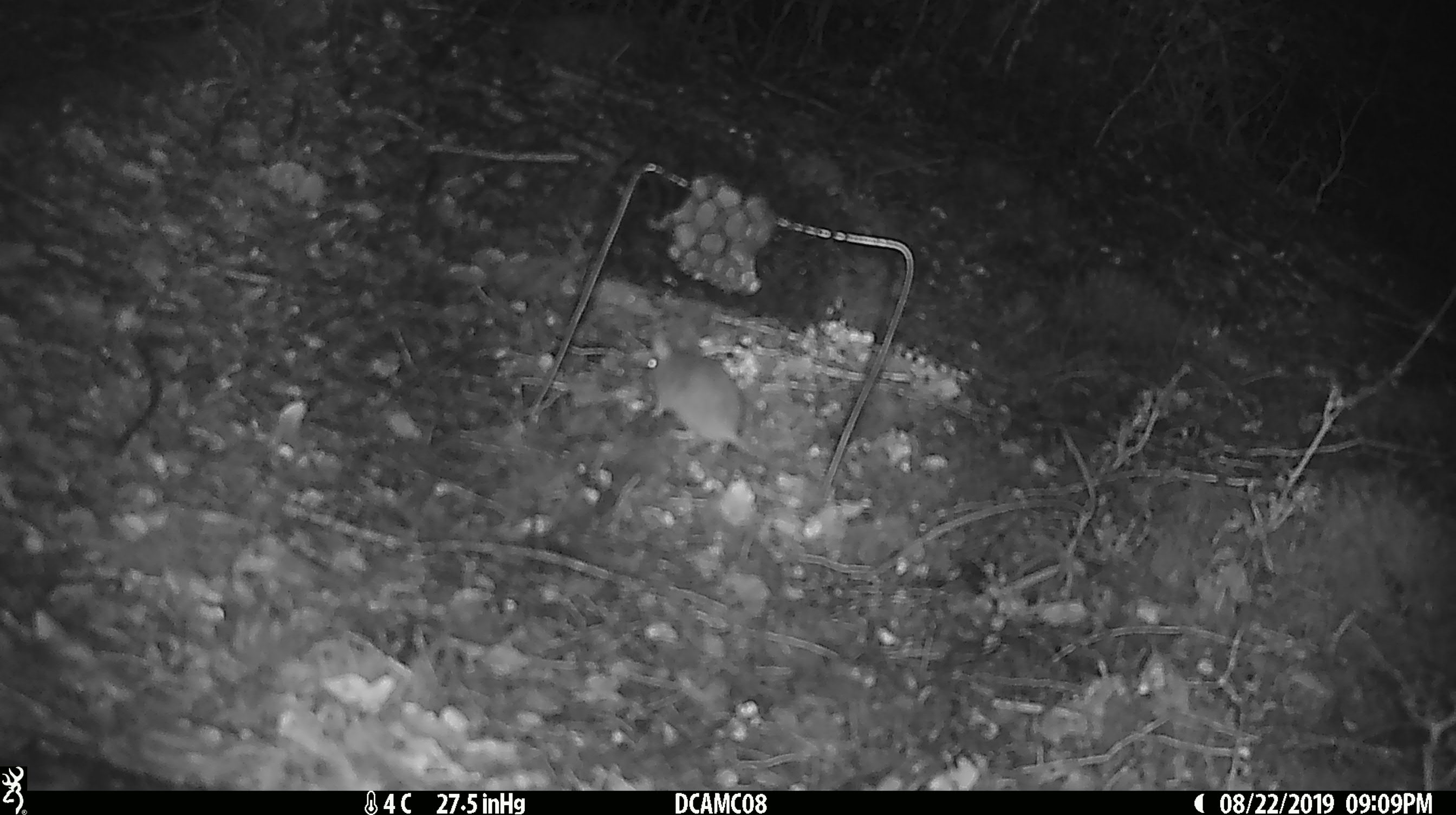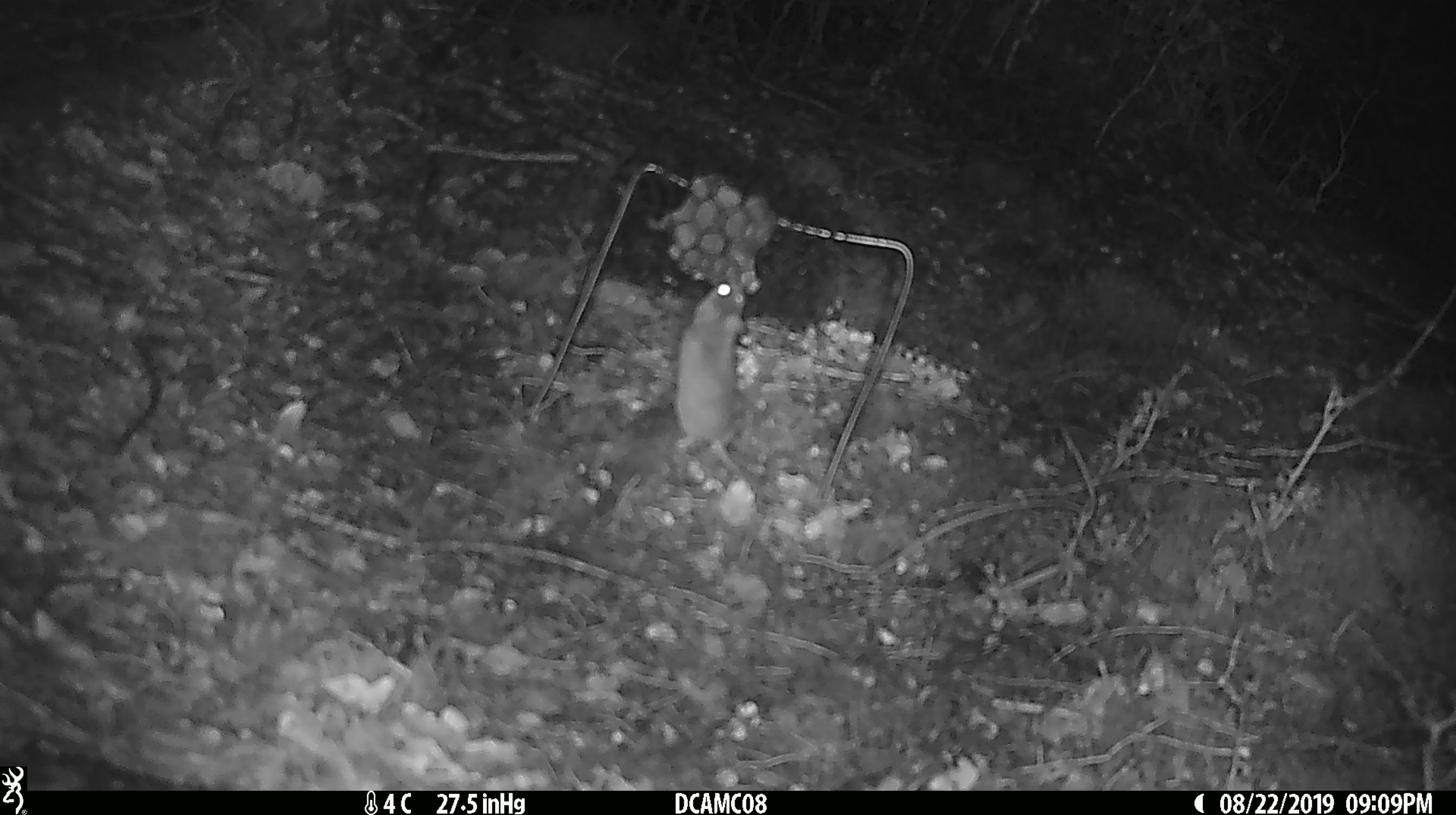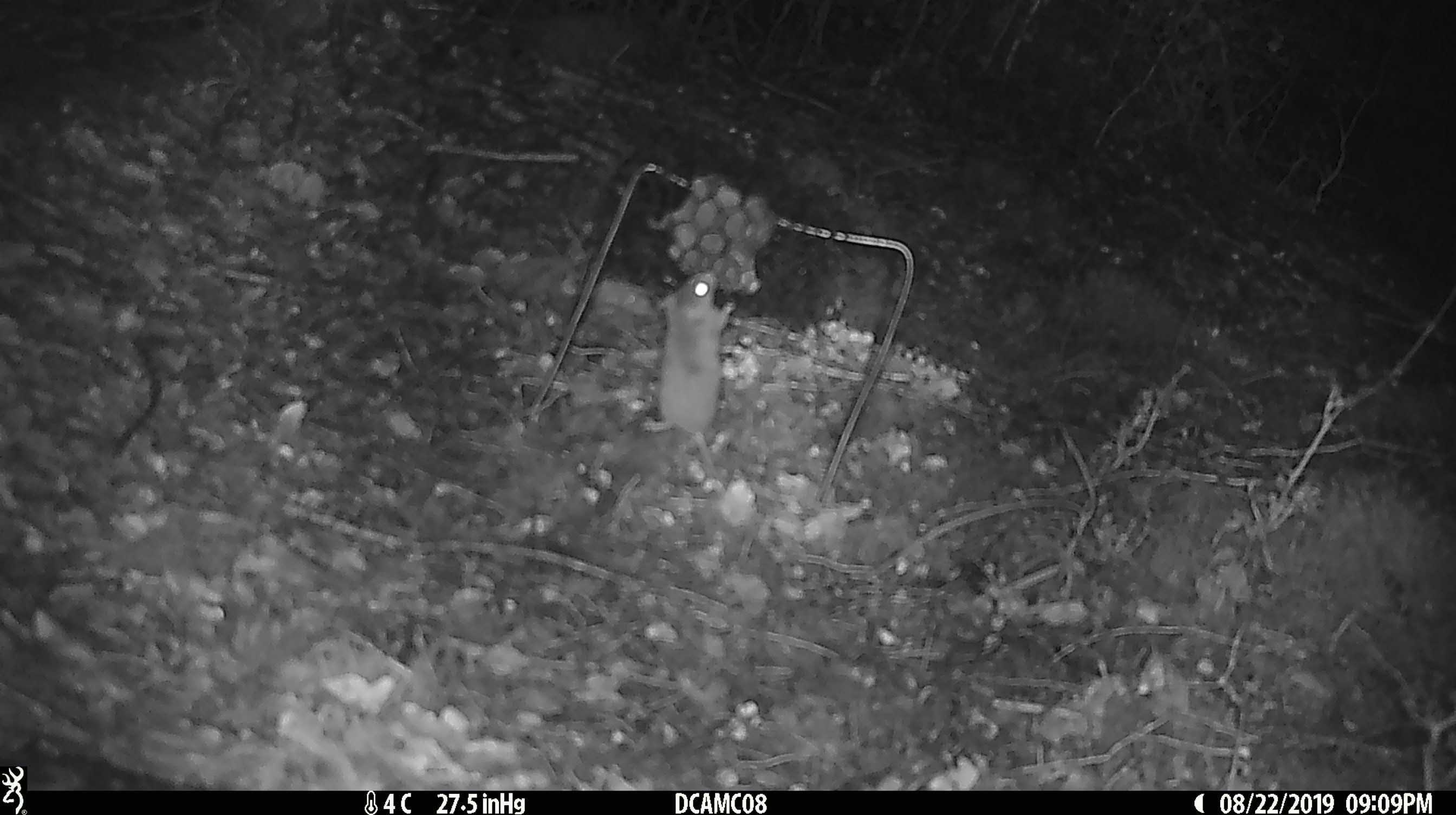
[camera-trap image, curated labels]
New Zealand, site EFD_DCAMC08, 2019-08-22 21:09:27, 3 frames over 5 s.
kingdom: Animalia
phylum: Chordata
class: Mammalia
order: Rodentia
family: Muridae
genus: Mus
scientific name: Mus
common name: mouse